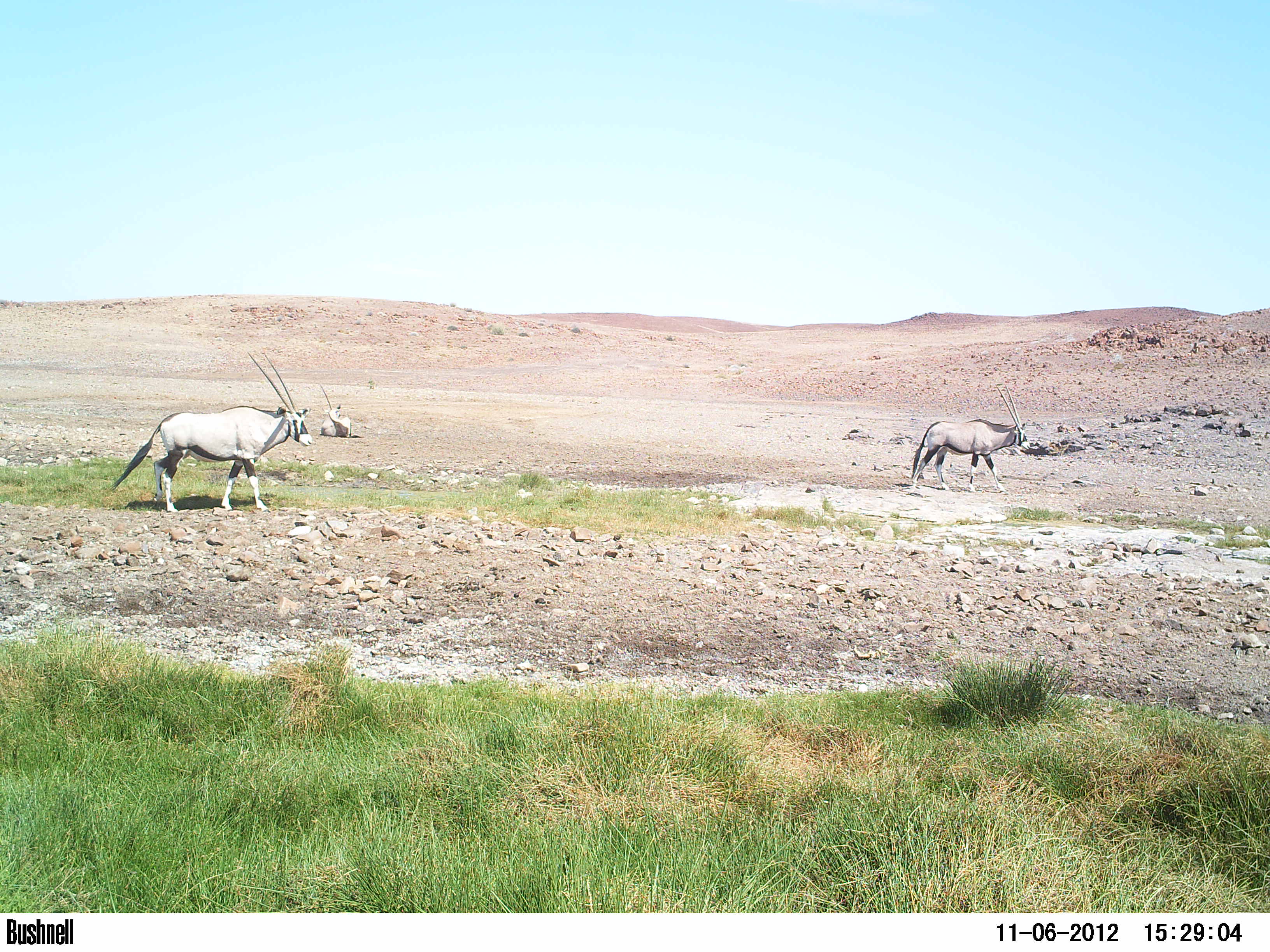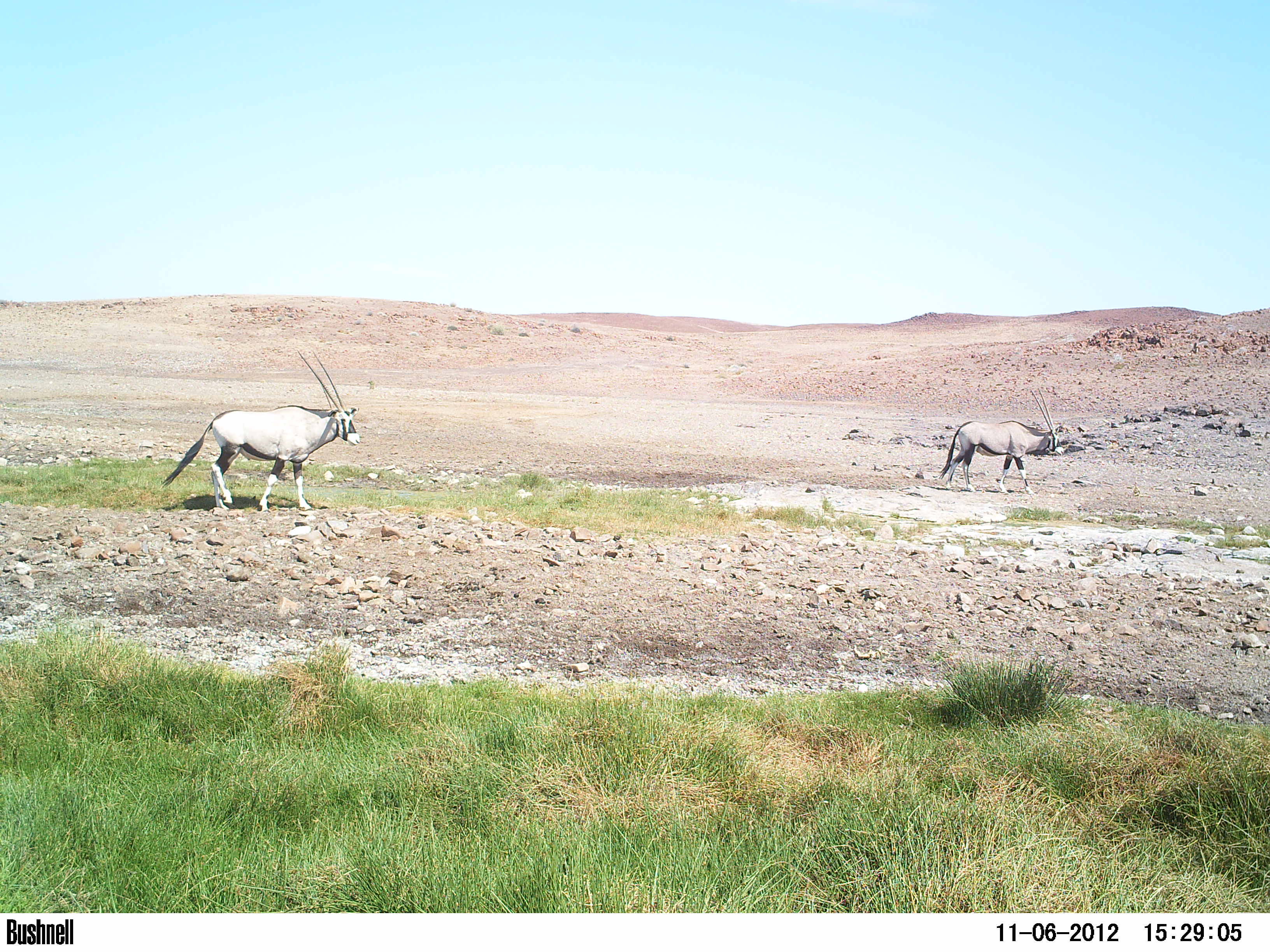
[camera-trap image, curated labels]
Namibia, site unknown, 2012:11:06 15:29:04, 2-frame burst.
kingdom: Animalia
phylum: Chordata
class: Mammalia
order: Artiodactyla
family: Bovidae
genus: Oryx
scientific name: Oryx gazella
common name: gemsbok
Oryx gazella (gemsbok).